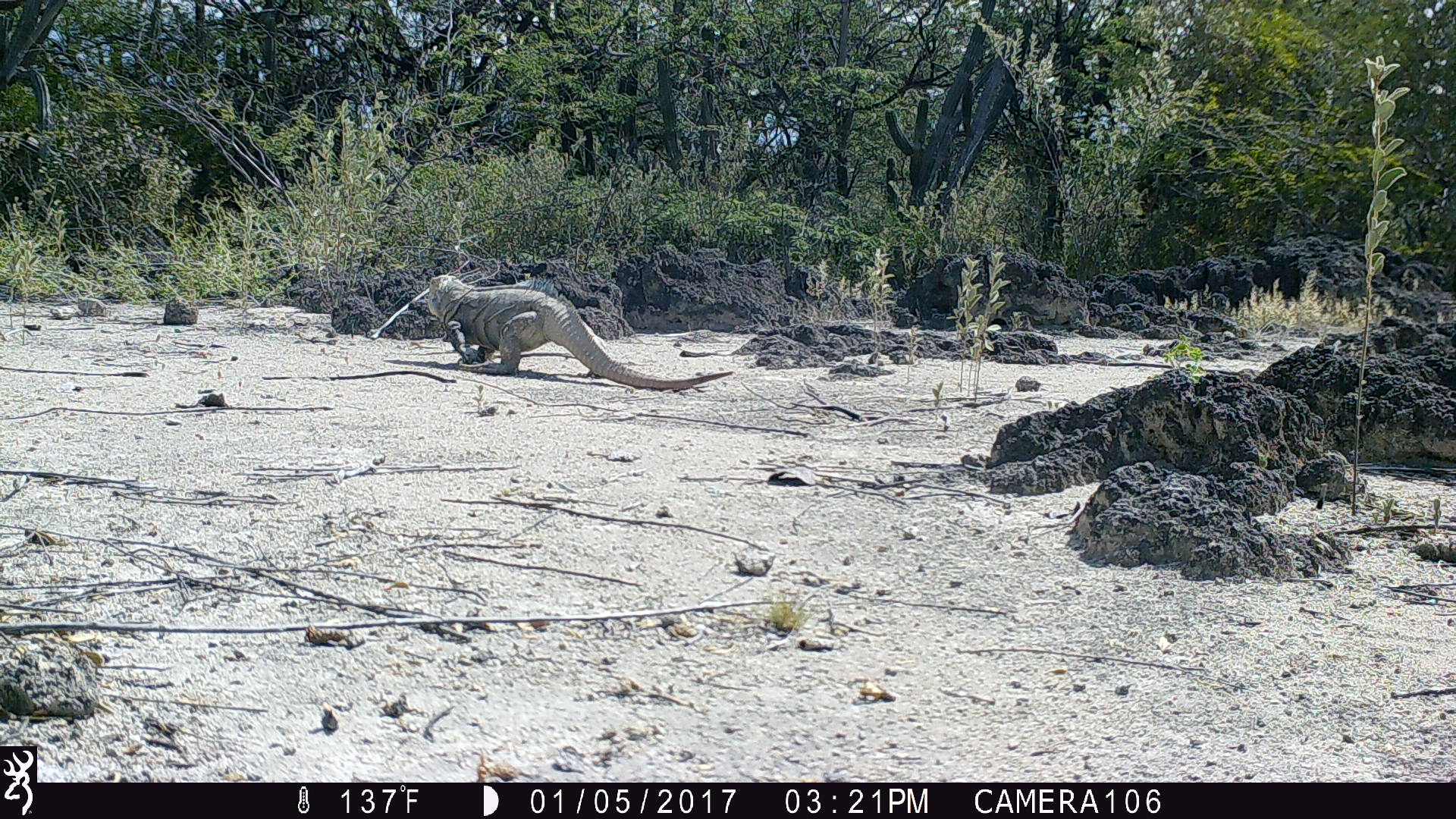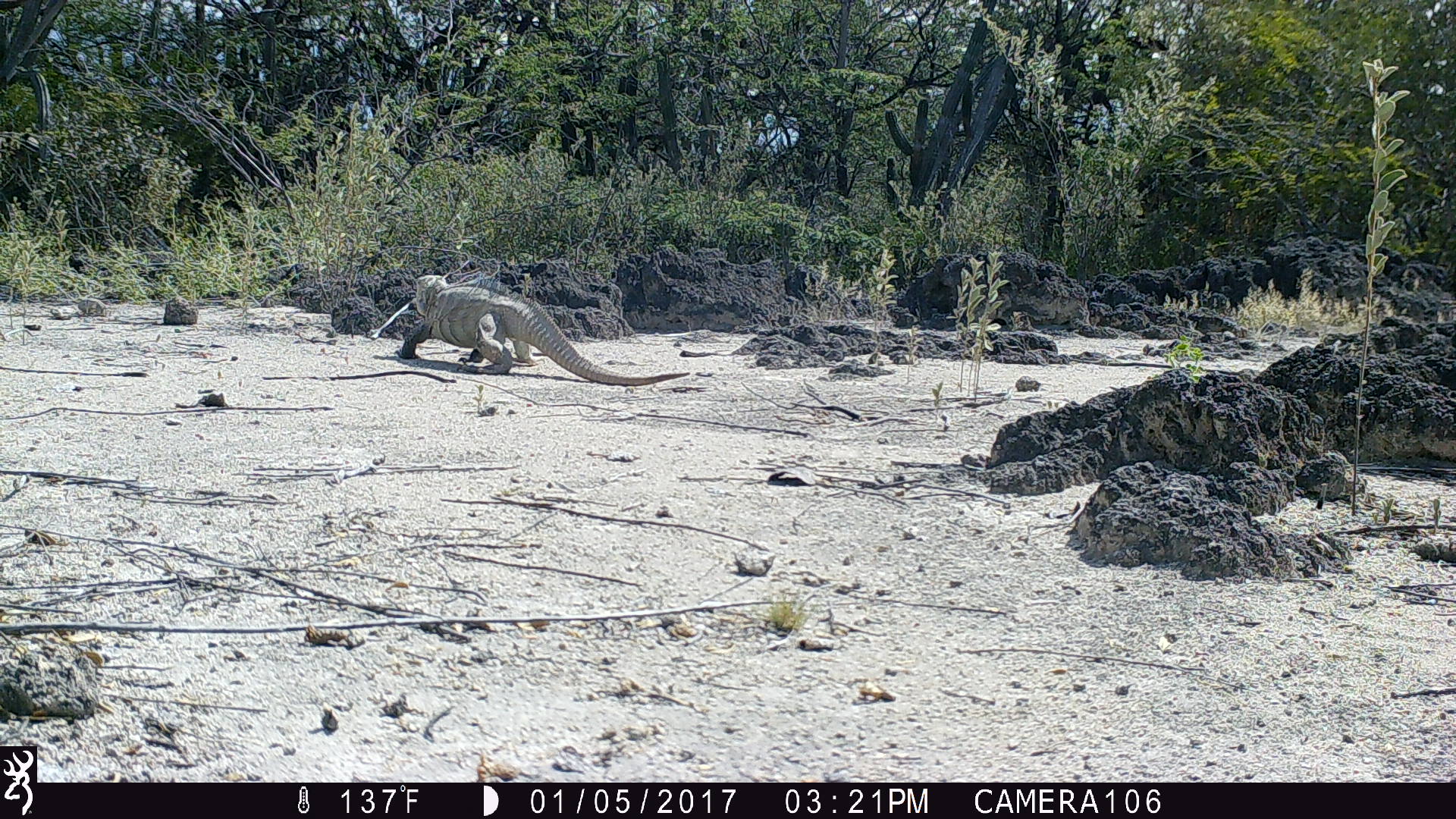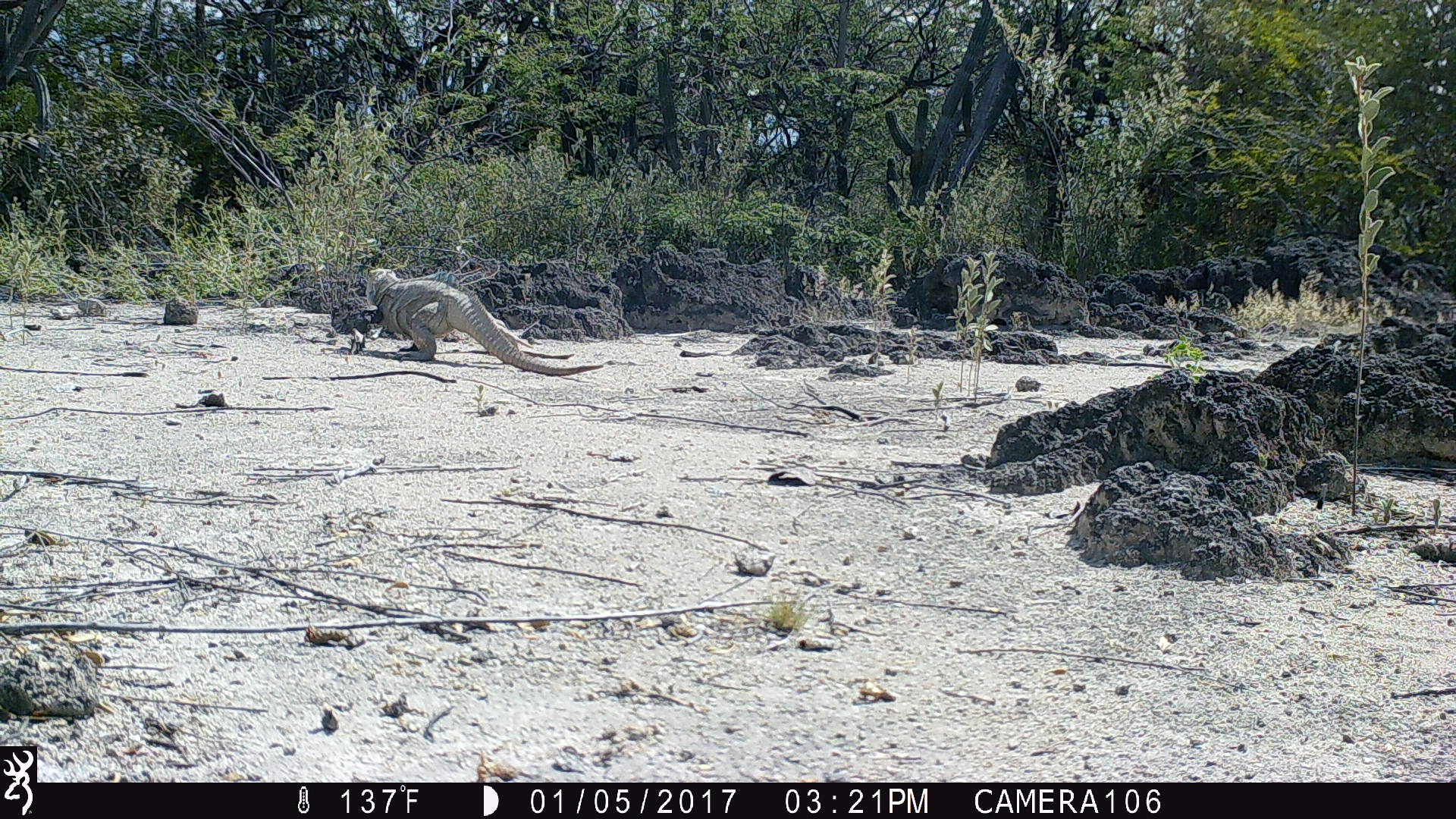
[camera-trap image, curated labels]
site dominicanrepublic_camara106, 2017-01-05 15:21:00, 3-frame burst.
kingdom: Animalia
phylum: Chordata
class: Reptilia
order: Squamata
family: Iguanidae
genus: Iguana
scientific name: Iguana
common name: typical iguanas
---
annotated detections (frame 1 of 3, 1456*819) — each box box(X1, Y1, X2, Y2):
iguana: box(409, 271, 730, 386)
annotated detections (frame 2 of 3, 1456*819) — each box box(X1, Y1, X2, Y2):
iguana: box(391, 269, 687, 384)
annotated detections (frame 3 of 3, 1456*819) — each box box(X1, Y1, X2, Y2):
iguana: box(352, 258, 604, 373)